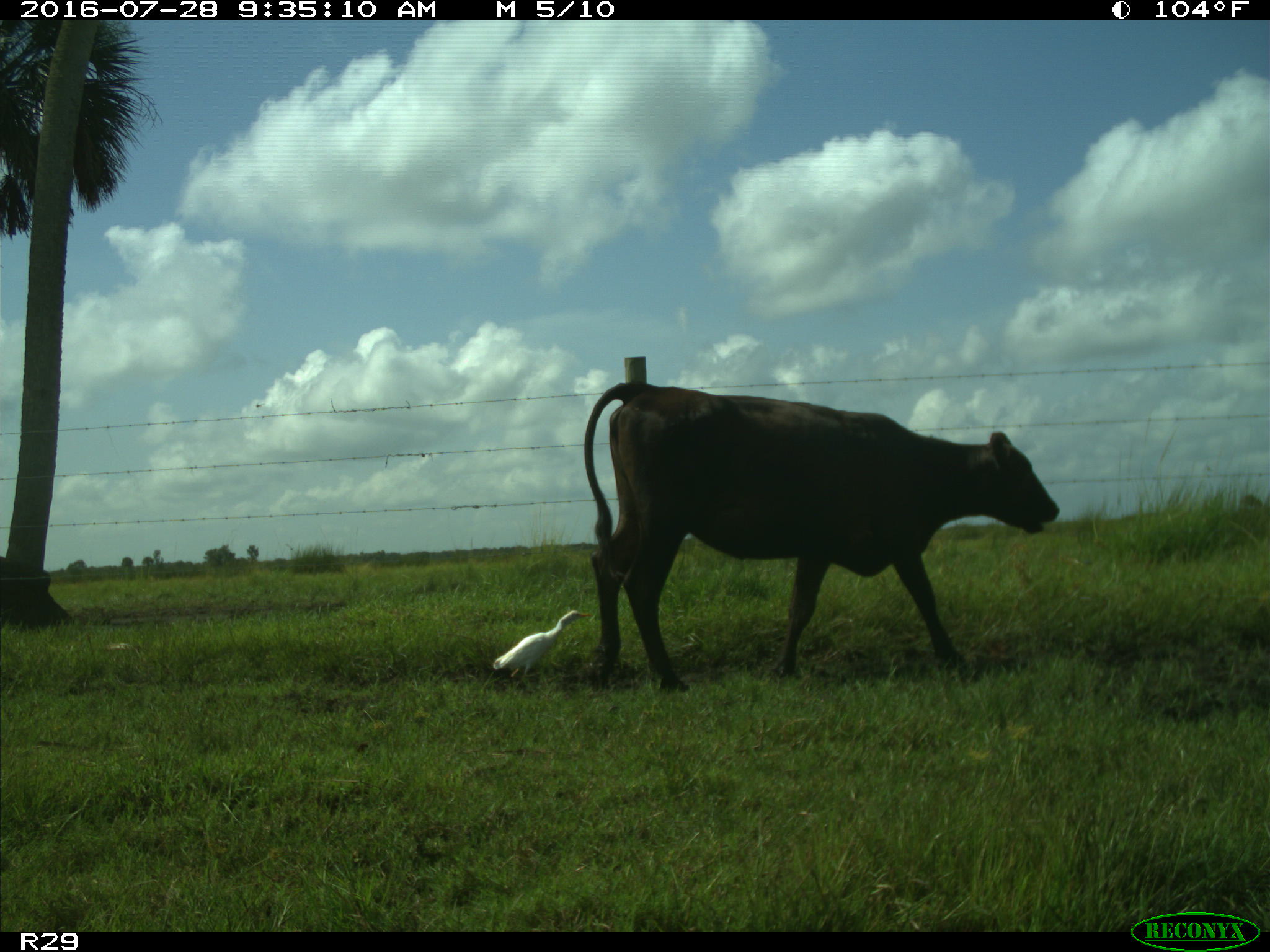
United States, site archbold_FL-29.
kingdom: Animalia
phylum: Chordata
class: Mammalia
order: Artiodactyla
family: Bovidae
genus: Bos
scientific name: Bos taurus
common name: domestic cow